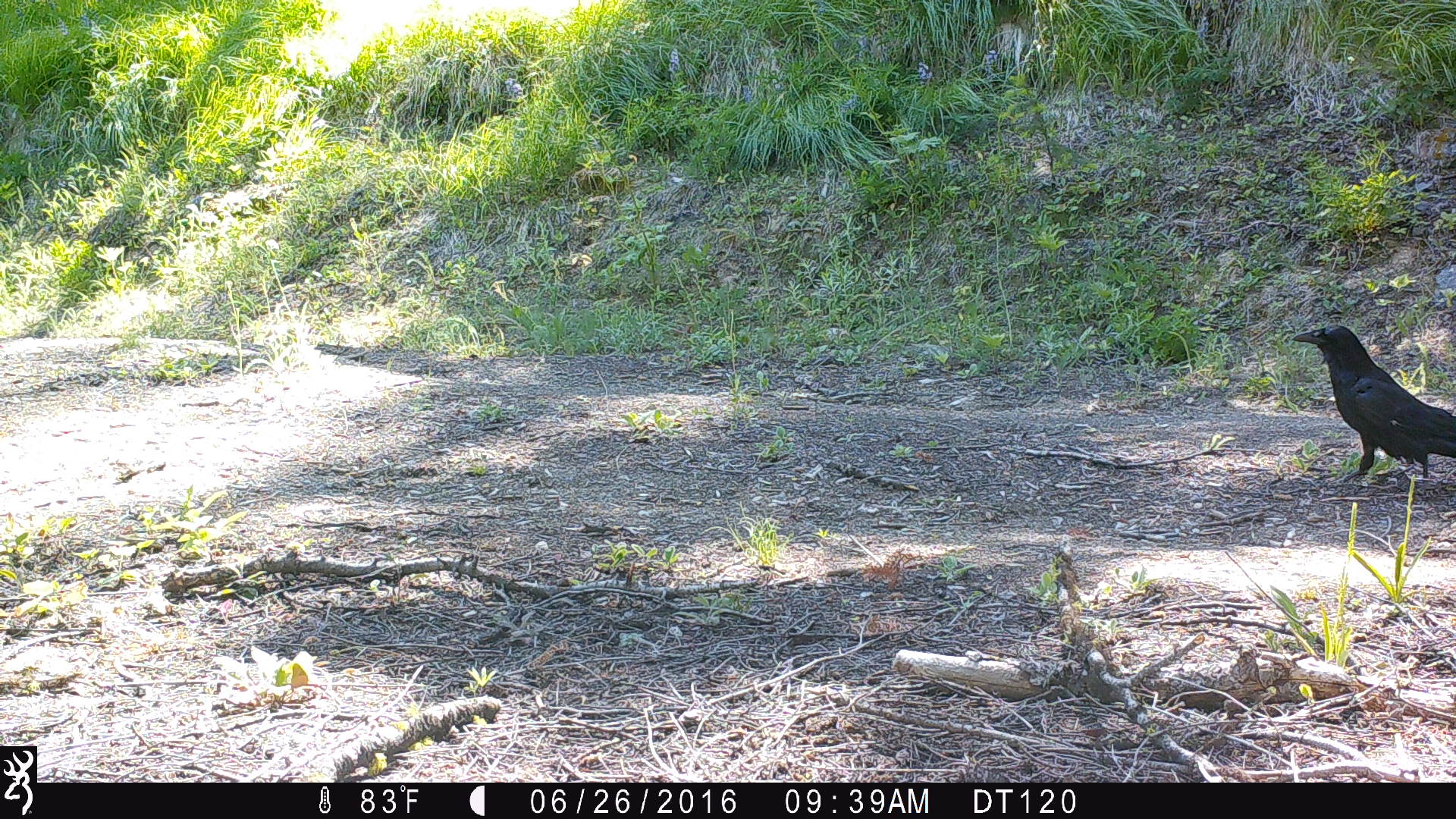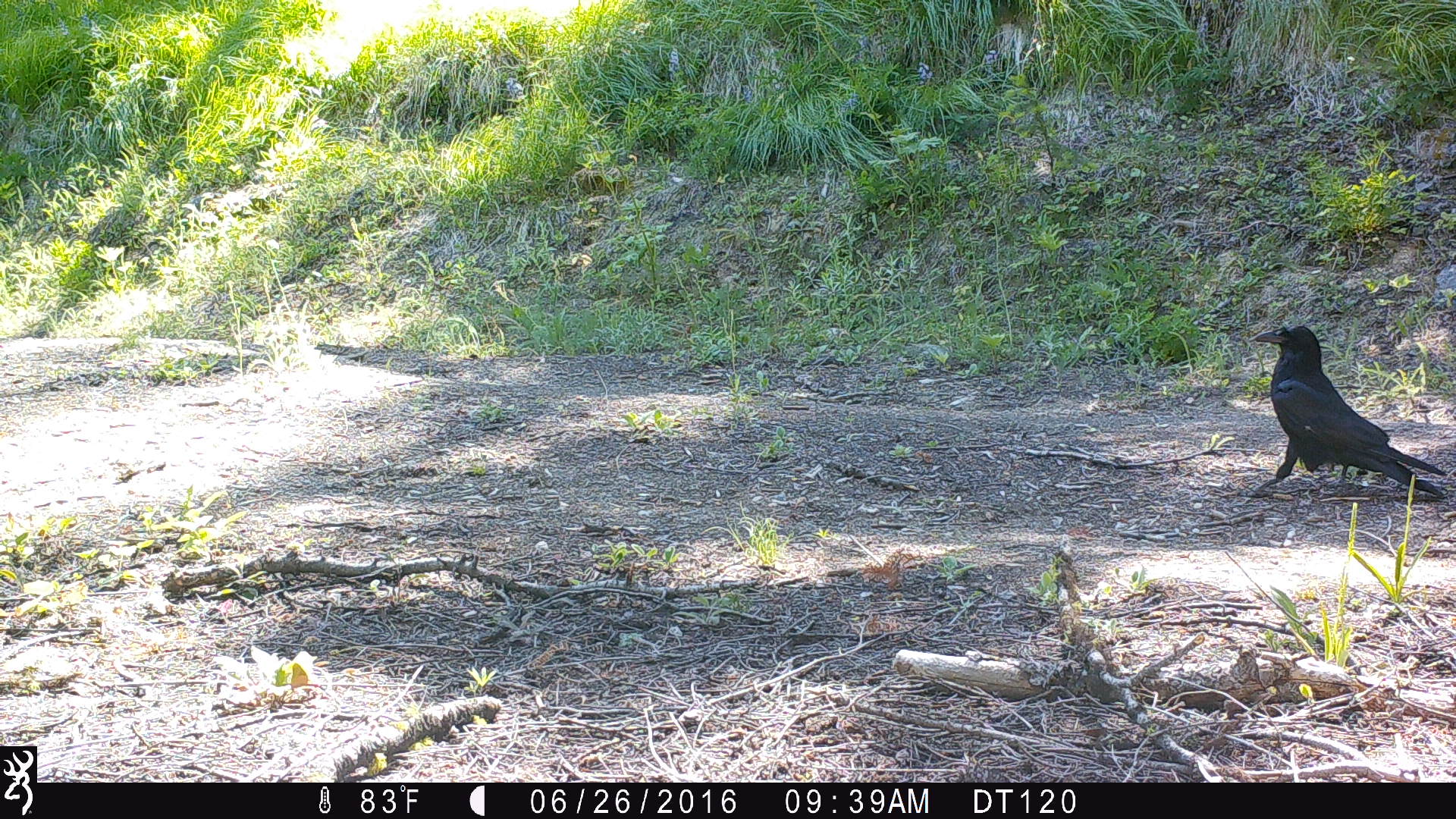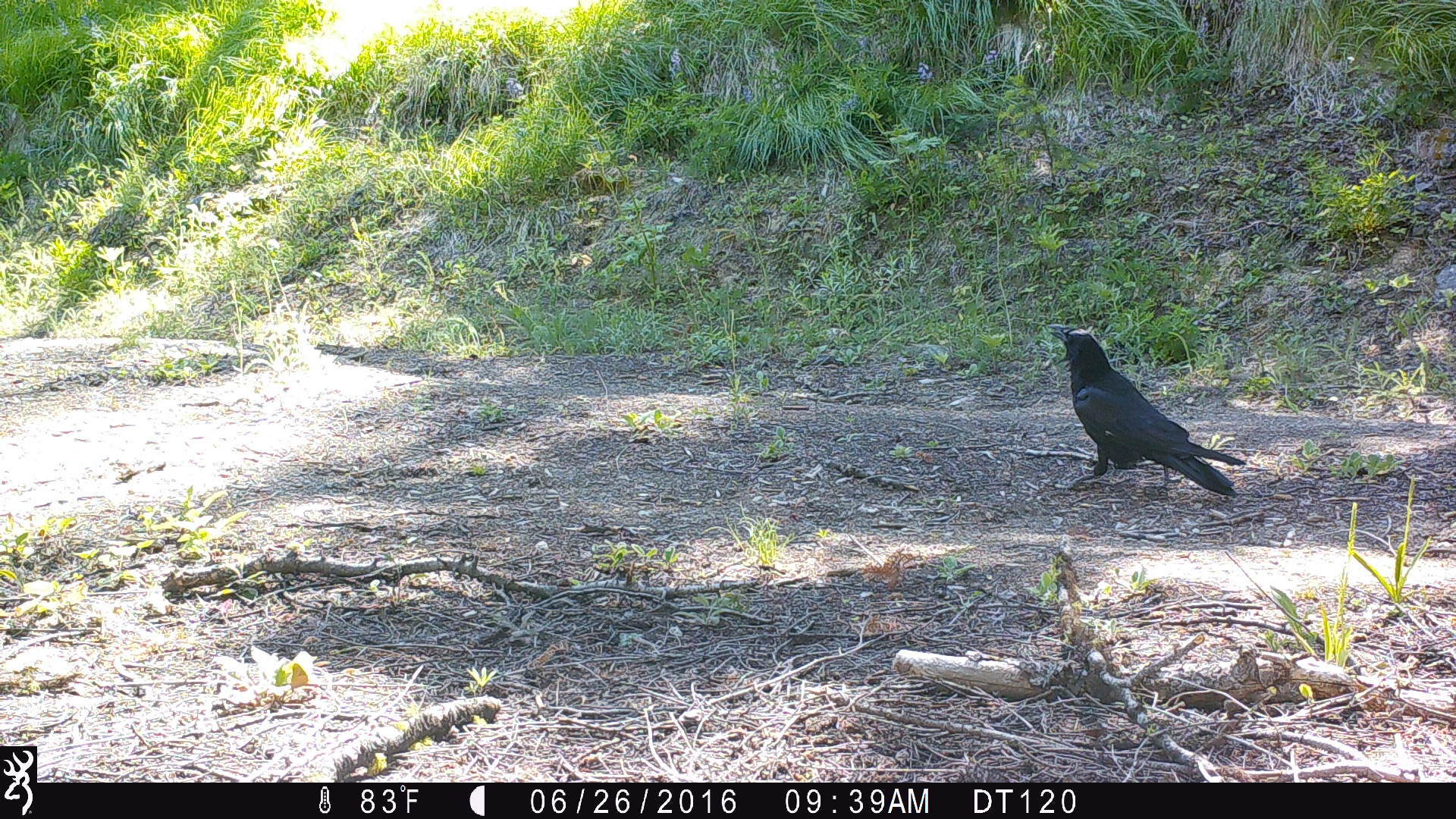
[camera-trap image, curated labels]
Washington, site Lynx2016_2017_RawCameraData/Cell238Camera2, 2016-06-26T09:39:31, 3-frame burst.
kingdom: Animalia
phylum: Chordata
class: Aves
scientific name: Aves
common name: birds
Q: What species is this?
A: Aves (birds).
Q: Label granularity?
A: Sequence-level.